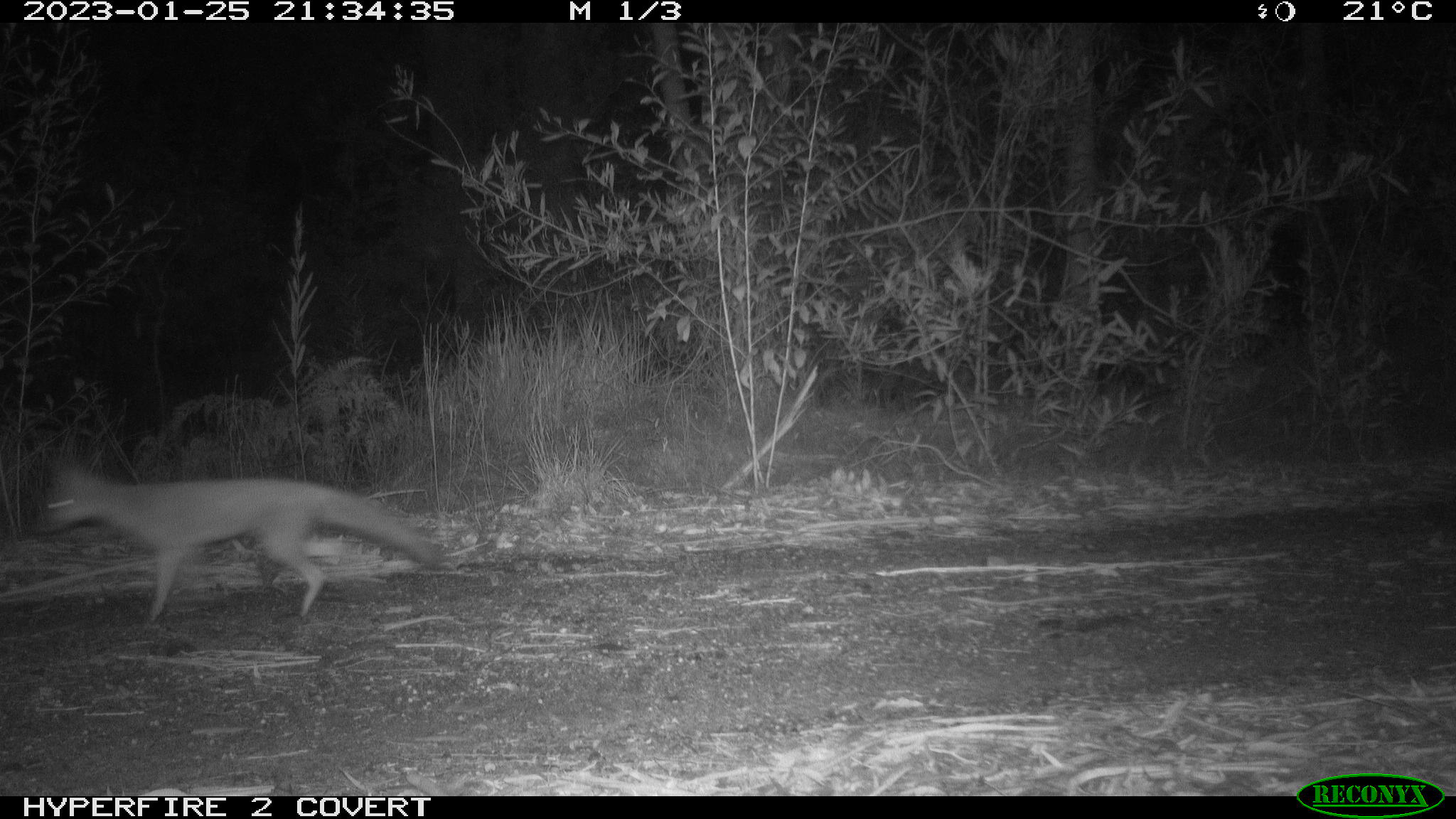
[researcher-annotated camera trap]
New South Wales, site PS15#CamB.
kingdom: Animalia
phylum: Chordata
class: Mammalia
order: Carnivora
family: Canidae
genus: Vulpes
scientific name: Vulpes vulpes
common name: red fox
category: fox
Fox (red fox) (Vulpes vulpes).